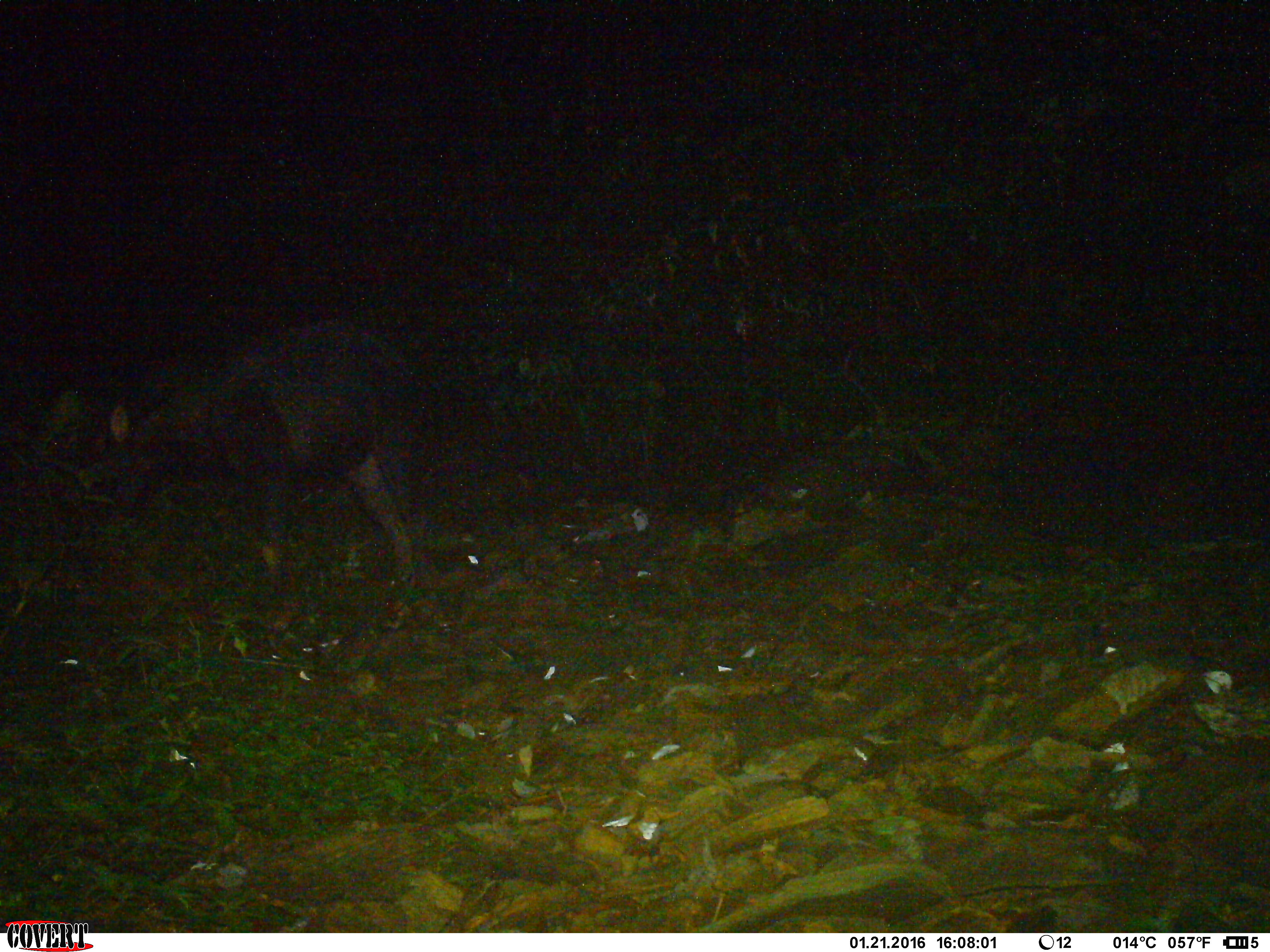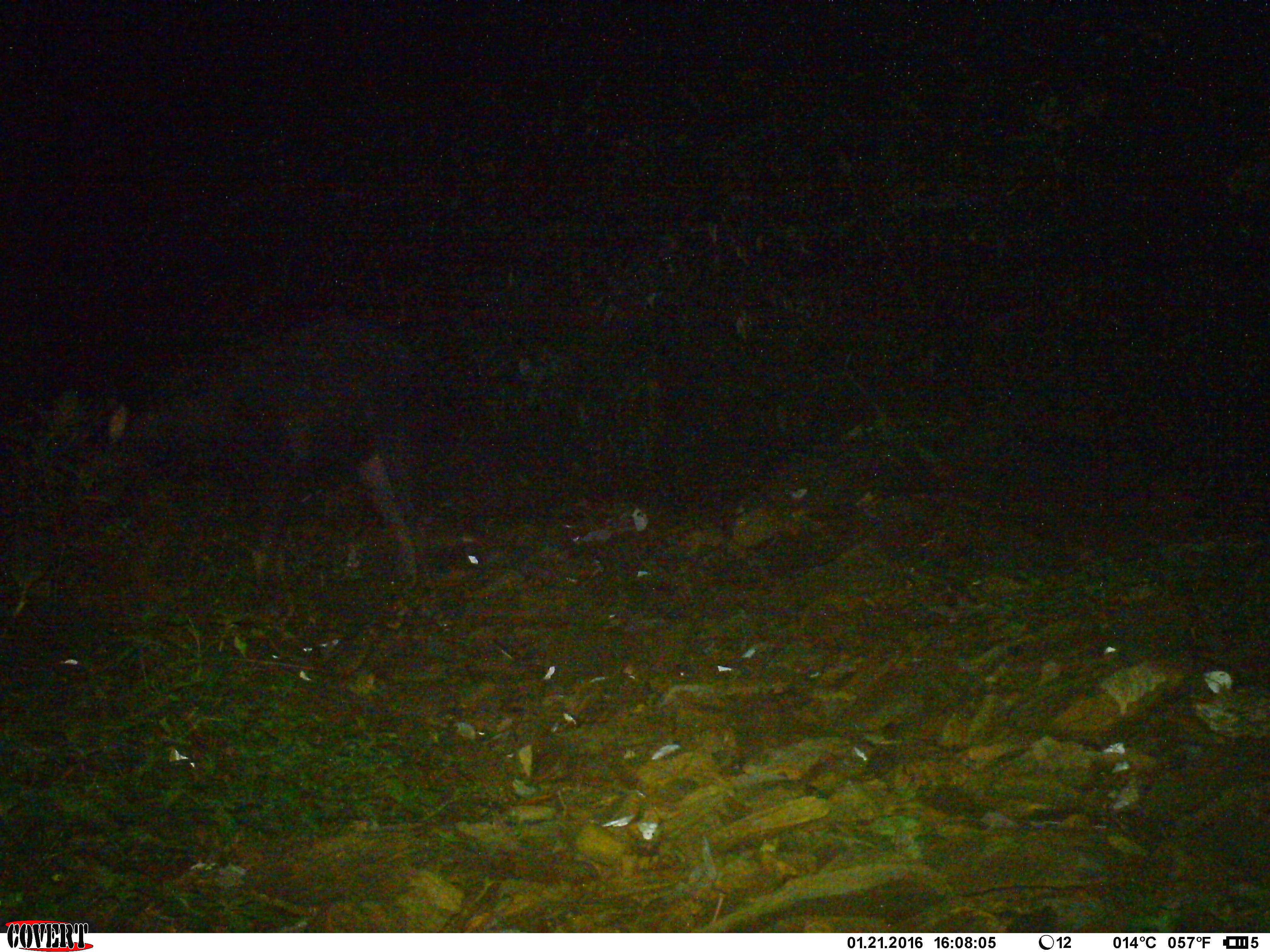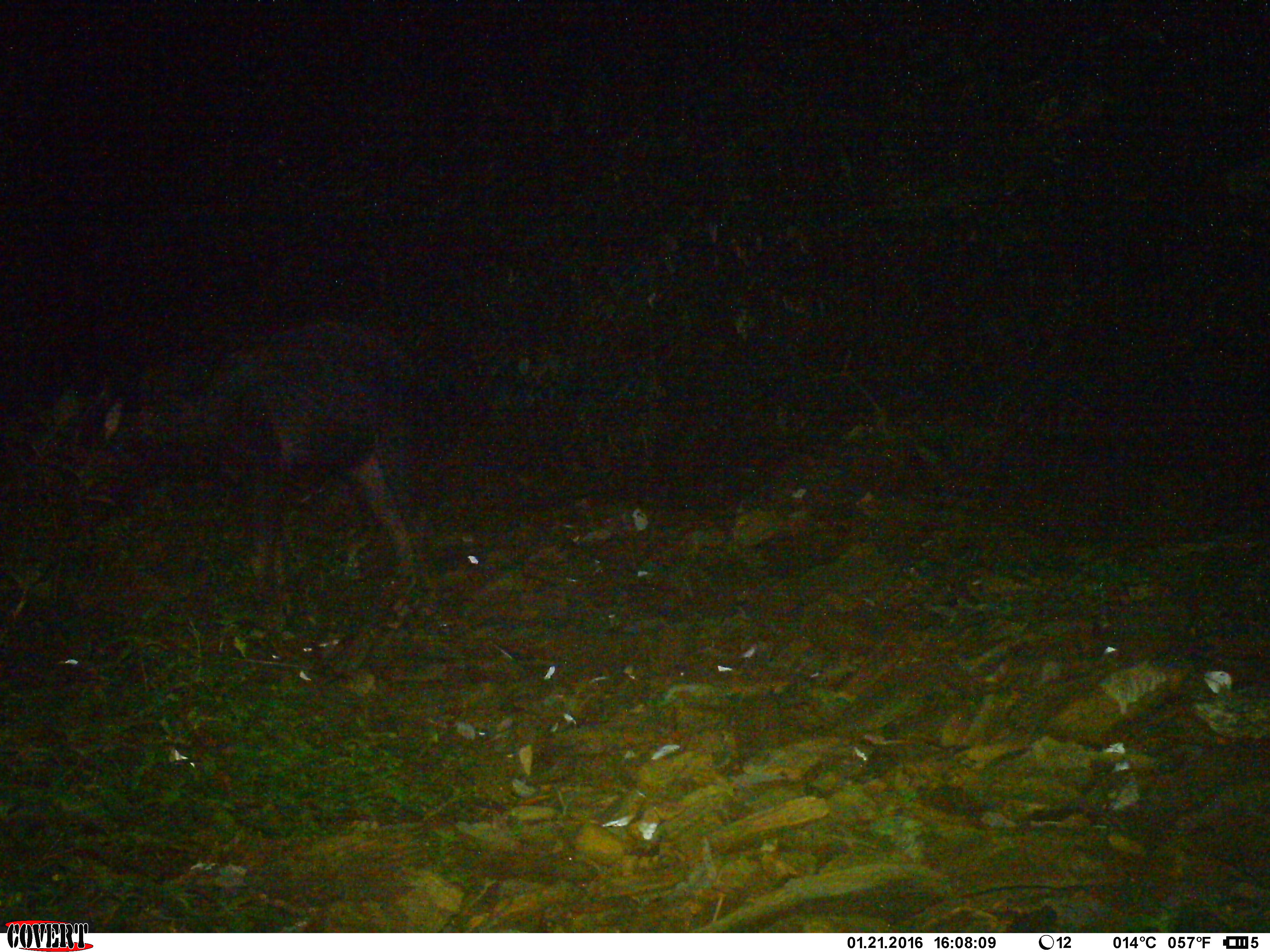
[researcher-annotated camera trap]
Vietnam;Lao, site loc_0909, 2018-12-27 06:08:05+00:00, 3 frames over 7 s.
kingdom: Animalia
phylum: Chordata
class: Mammalia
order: Artiodactyla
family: Bovidae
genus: Capricornis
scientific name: Capricornis sumatraensis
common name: chinese serow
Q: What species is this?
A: Chinese serow (Capricornis sumatraensis).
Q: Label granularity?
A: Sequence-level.